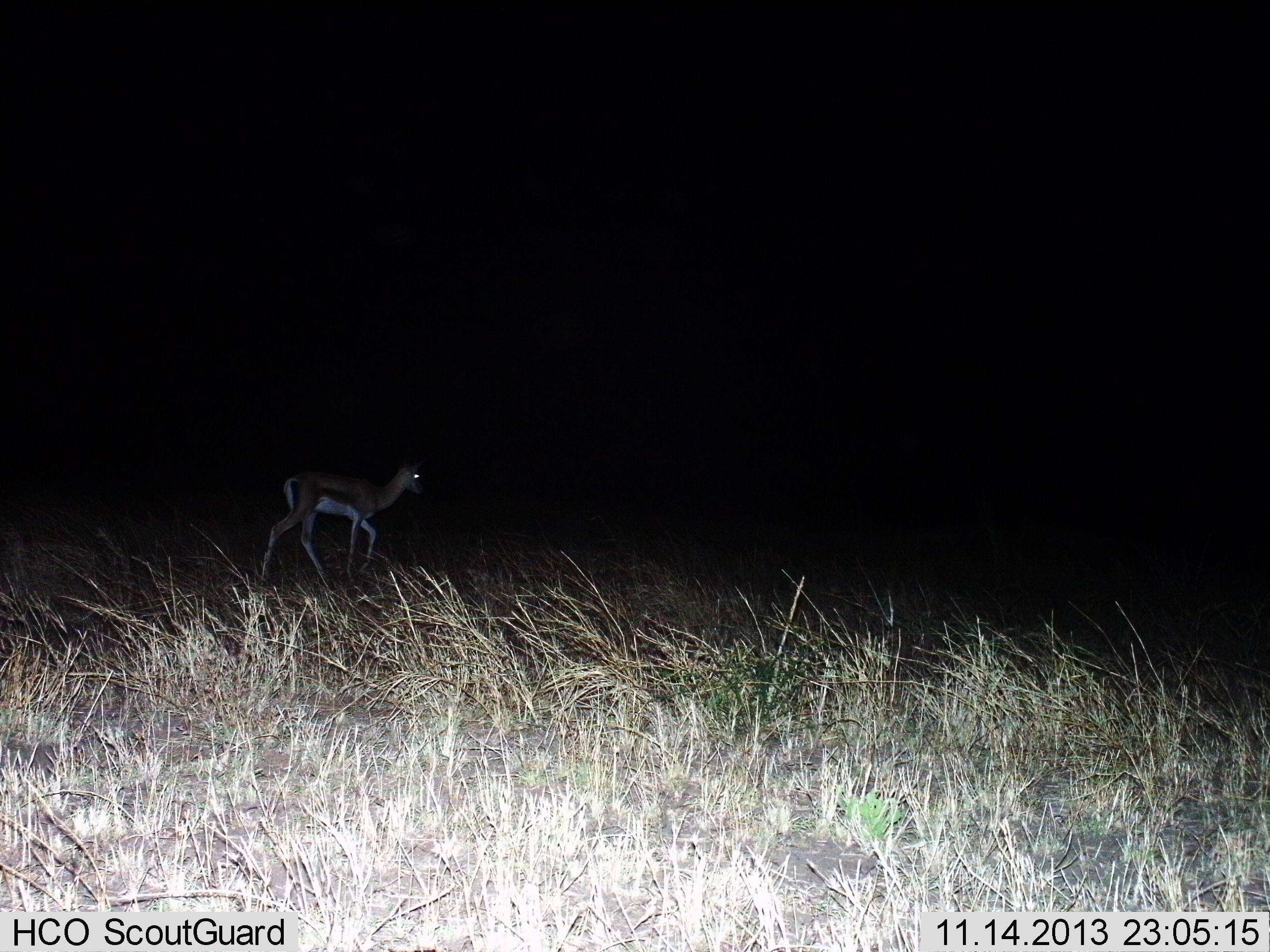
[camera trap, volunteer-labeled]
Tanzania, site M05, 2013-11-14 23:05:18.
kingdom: Animalia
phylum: Chordata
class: Mammalia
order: Artiodactyla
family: Bovidae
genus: Eudorcas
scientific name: Eudorcas thomsonii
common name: thomson's gazelle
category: gazellethomsons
Gazellethomsons (thomson's gazelle) (Eudorcas thomsonii), count 1. Behavior (volunteer vote fractions): standing 0%, resting 0%, moving 100%, interacting 0%. Young present (vote fraction): 0%. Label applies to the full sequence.